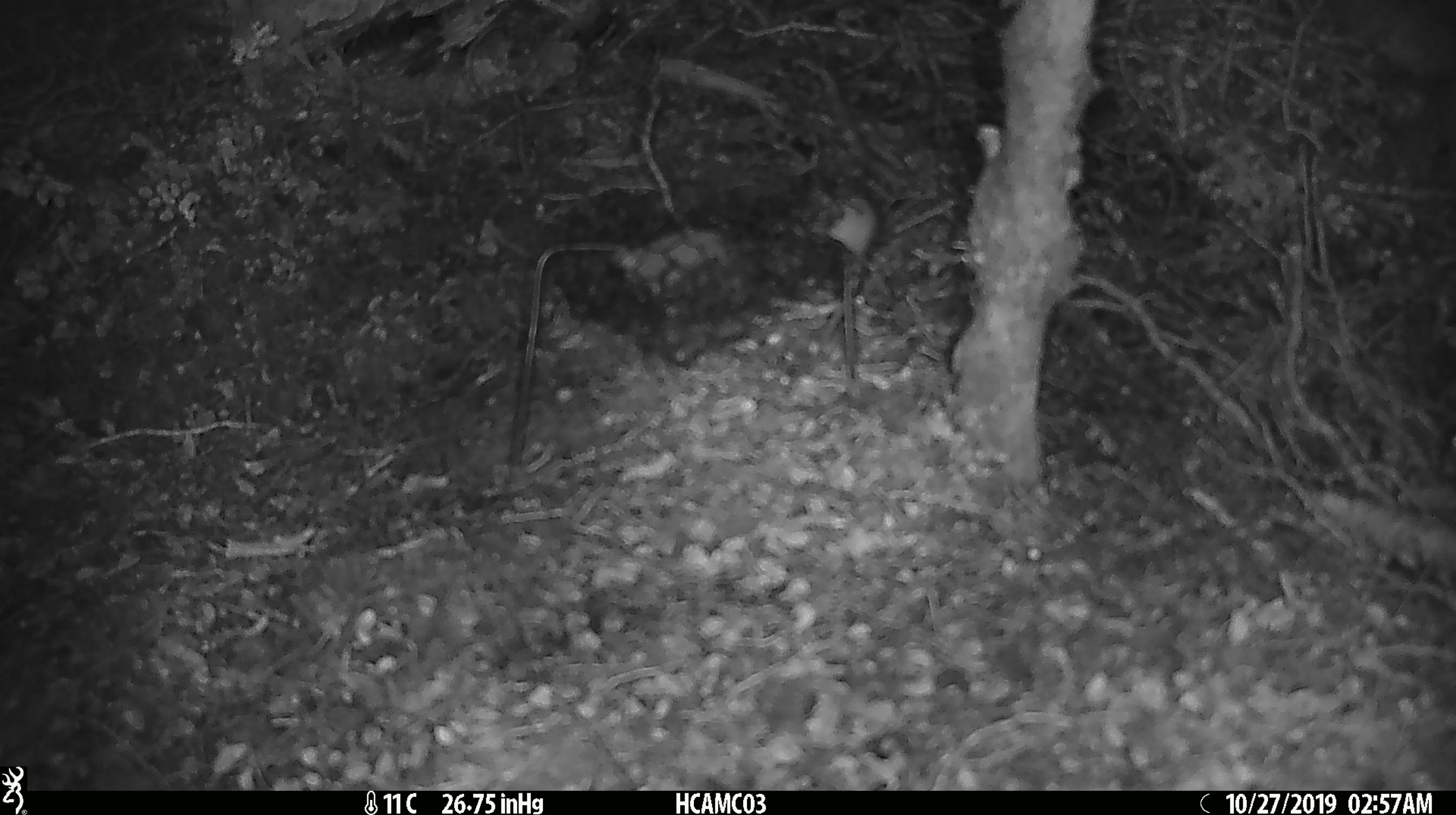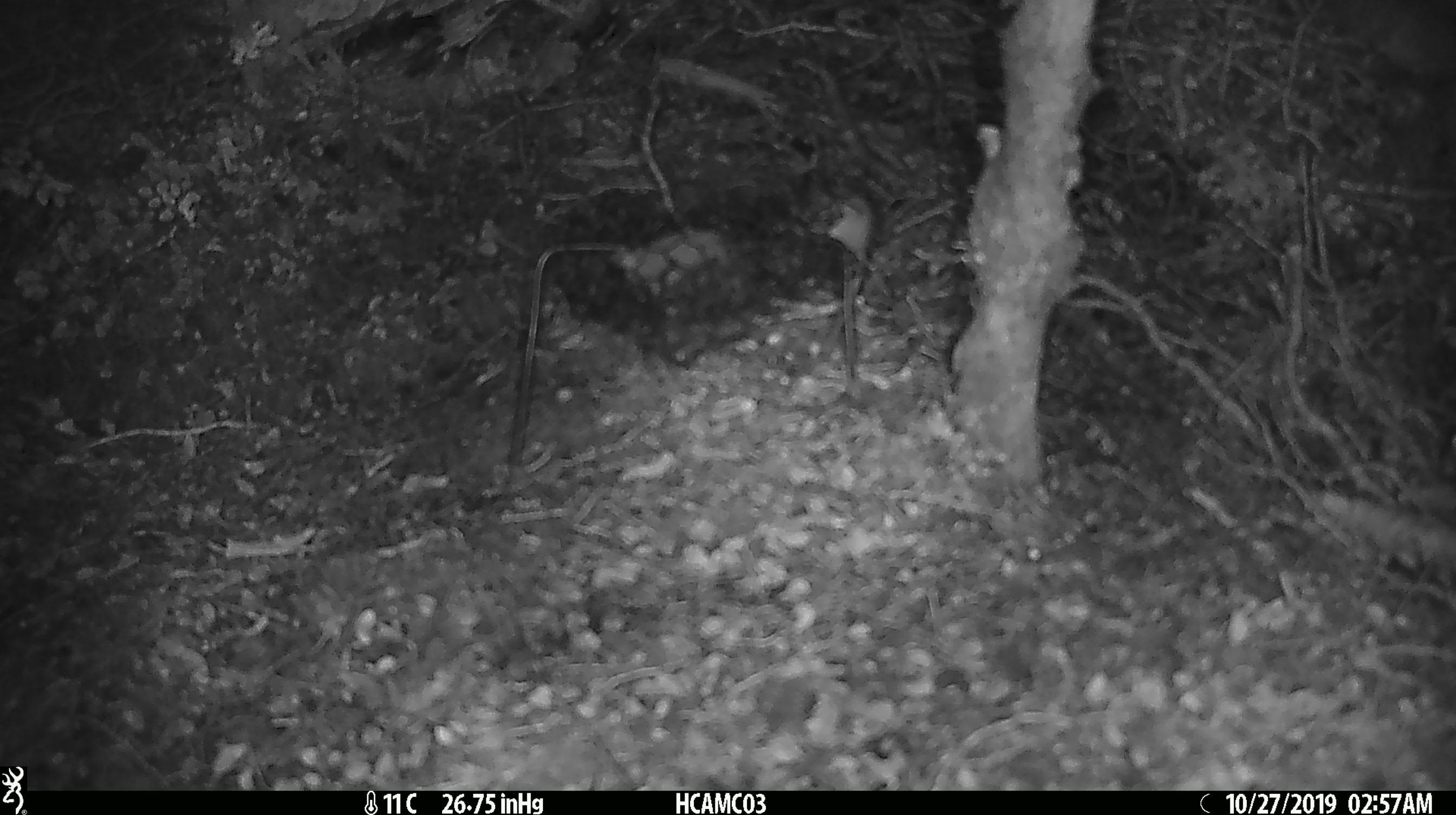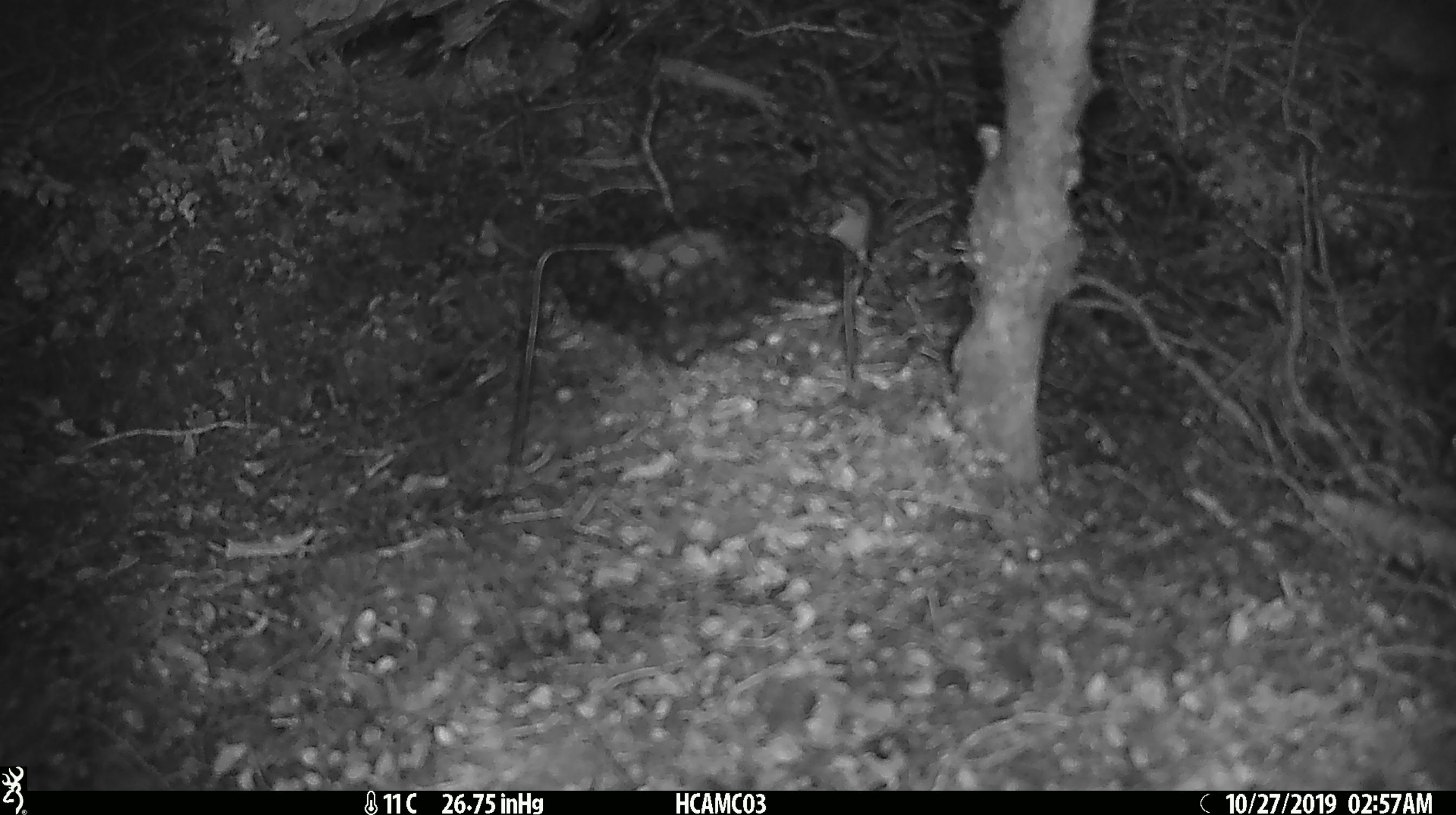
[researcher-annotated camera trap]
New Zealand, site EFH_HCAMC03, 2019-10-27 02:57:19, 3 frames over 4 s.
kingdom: Animalia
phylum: Chordata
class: Mammalia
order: Rodentia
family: Muridae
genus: Mus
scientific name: Mus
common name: mouse